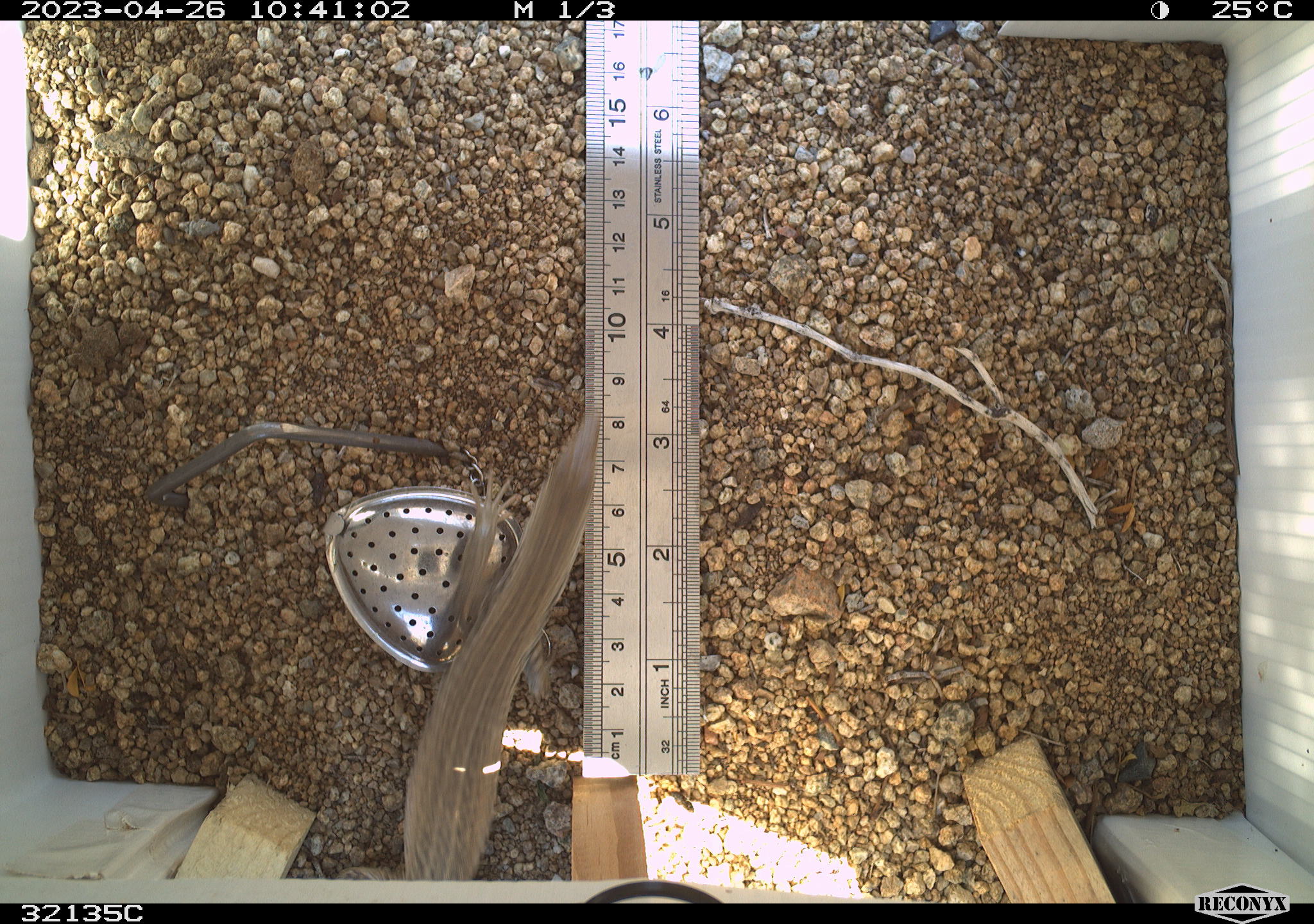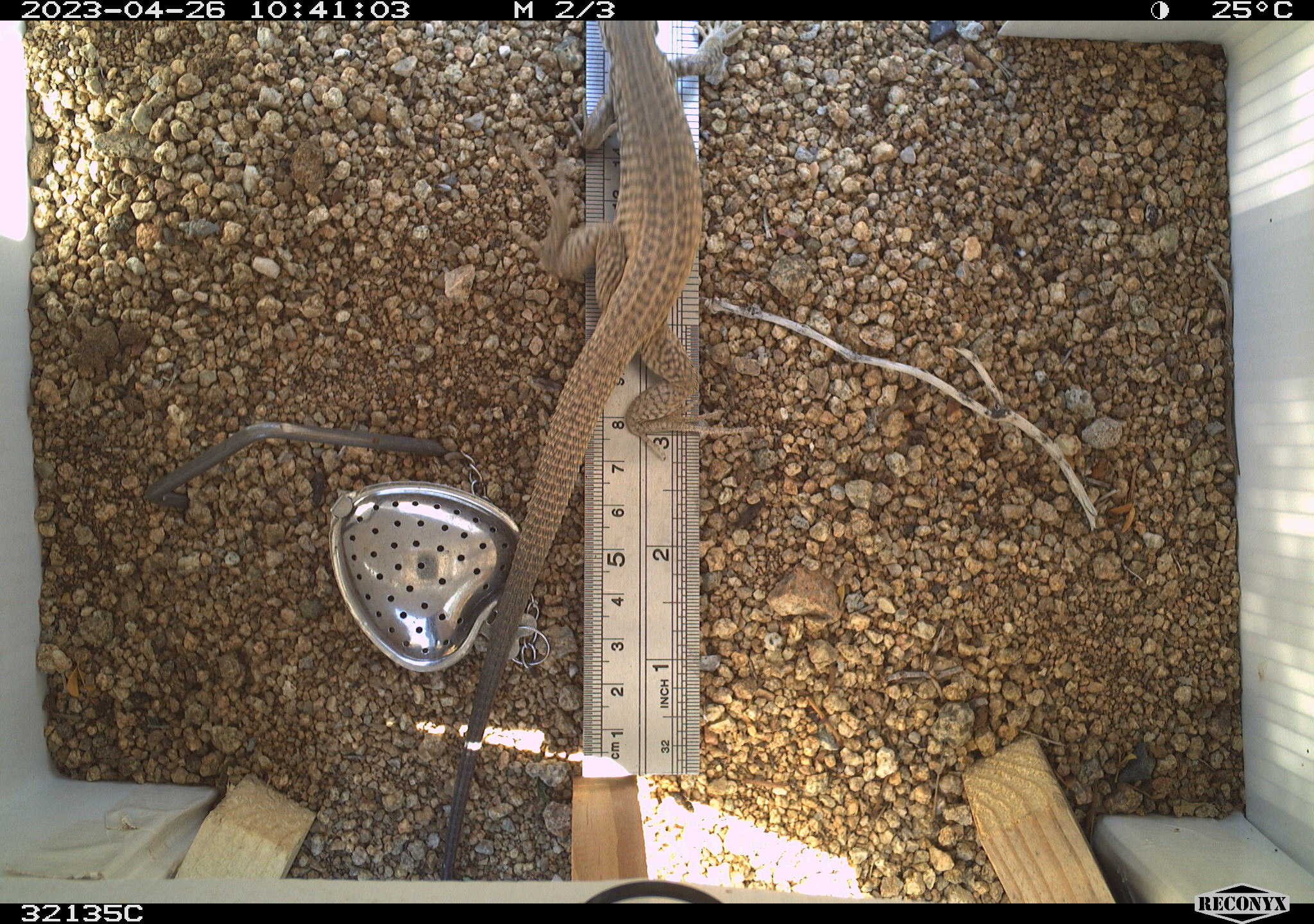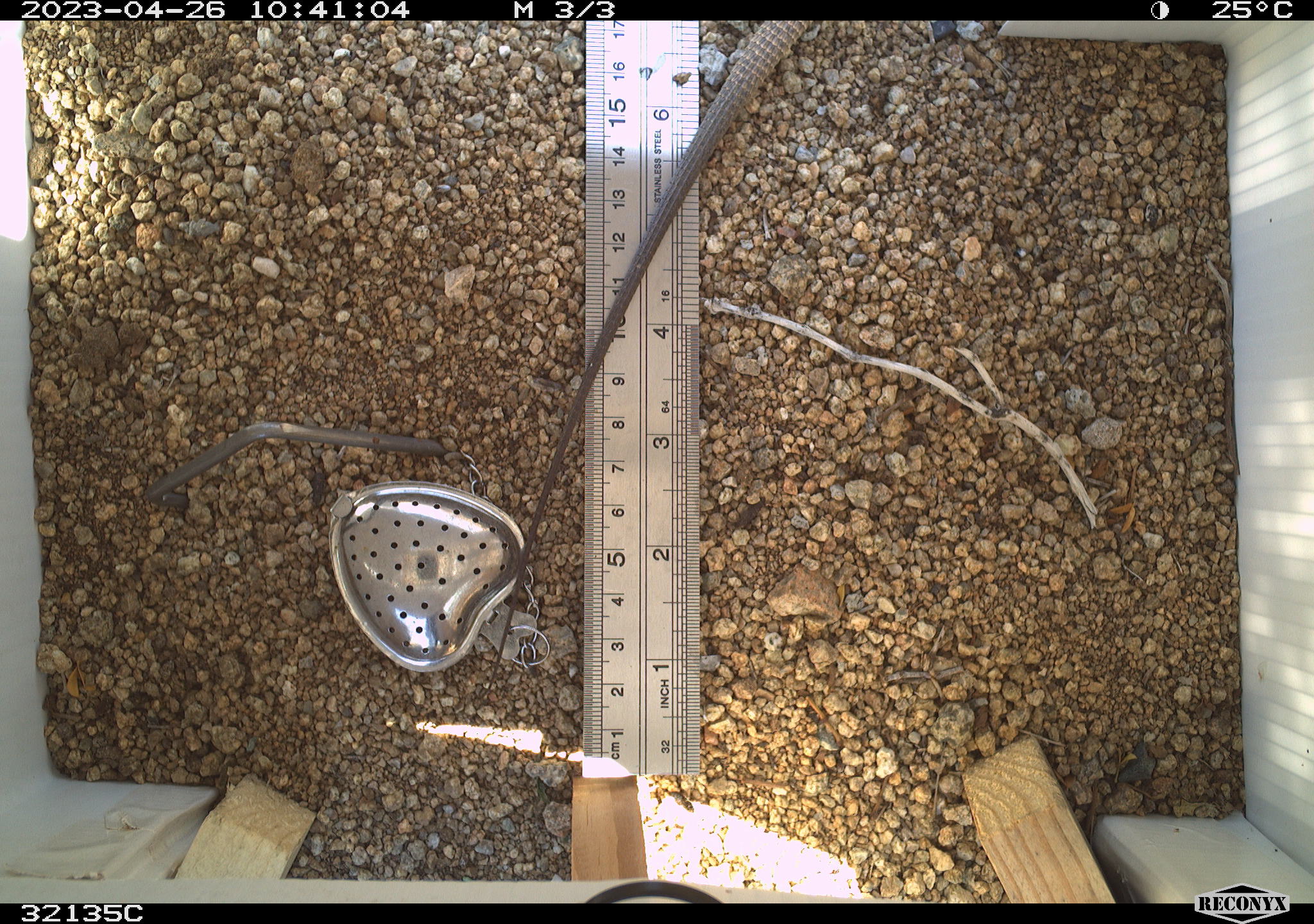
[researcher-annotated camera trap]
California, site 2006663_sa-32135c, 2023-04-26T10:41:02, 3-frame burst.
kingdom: Animalia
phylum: Chordata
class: Reptilia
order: Squamata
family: Teiidae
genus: Aspidoscelis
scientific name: Aspidoscelis tigris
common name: western whiptail